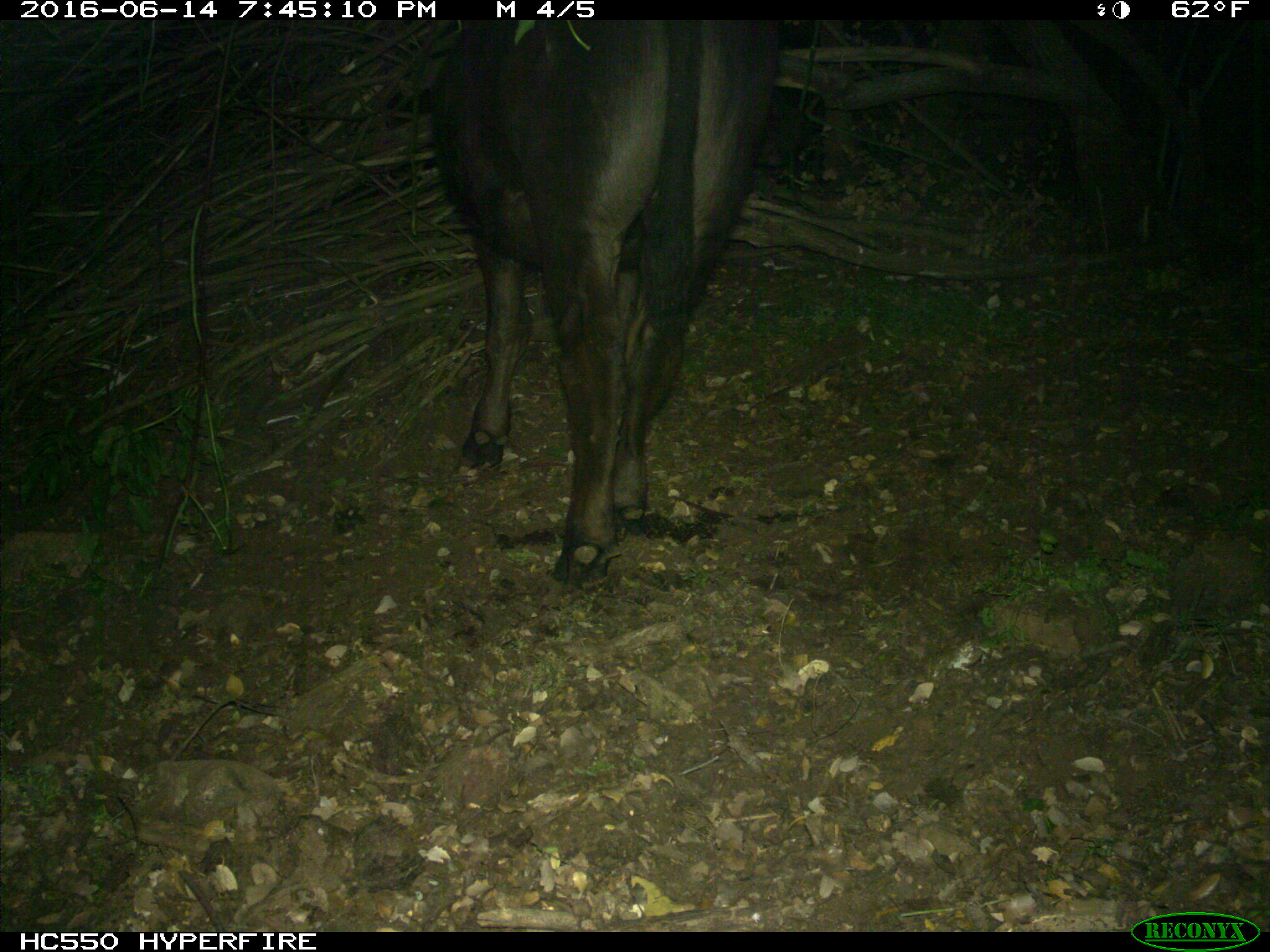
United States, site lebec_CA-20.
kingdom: Animalia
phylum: Chordata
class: Mammalia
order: Artiodactyla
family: Bovidae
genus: Bos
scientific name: Bos taurus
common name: domestic cow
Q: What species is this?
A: Bos taurus (domestic cow).